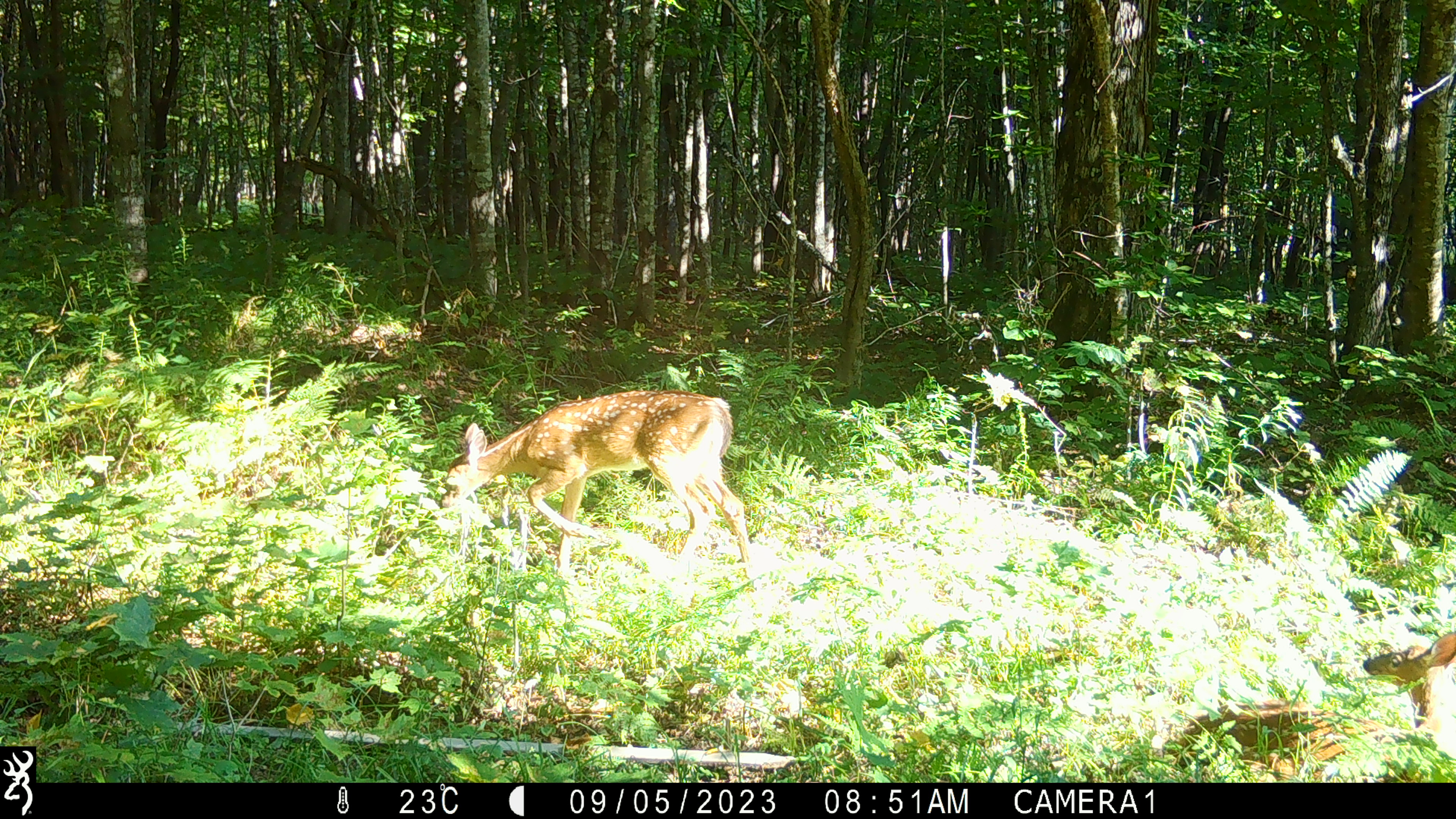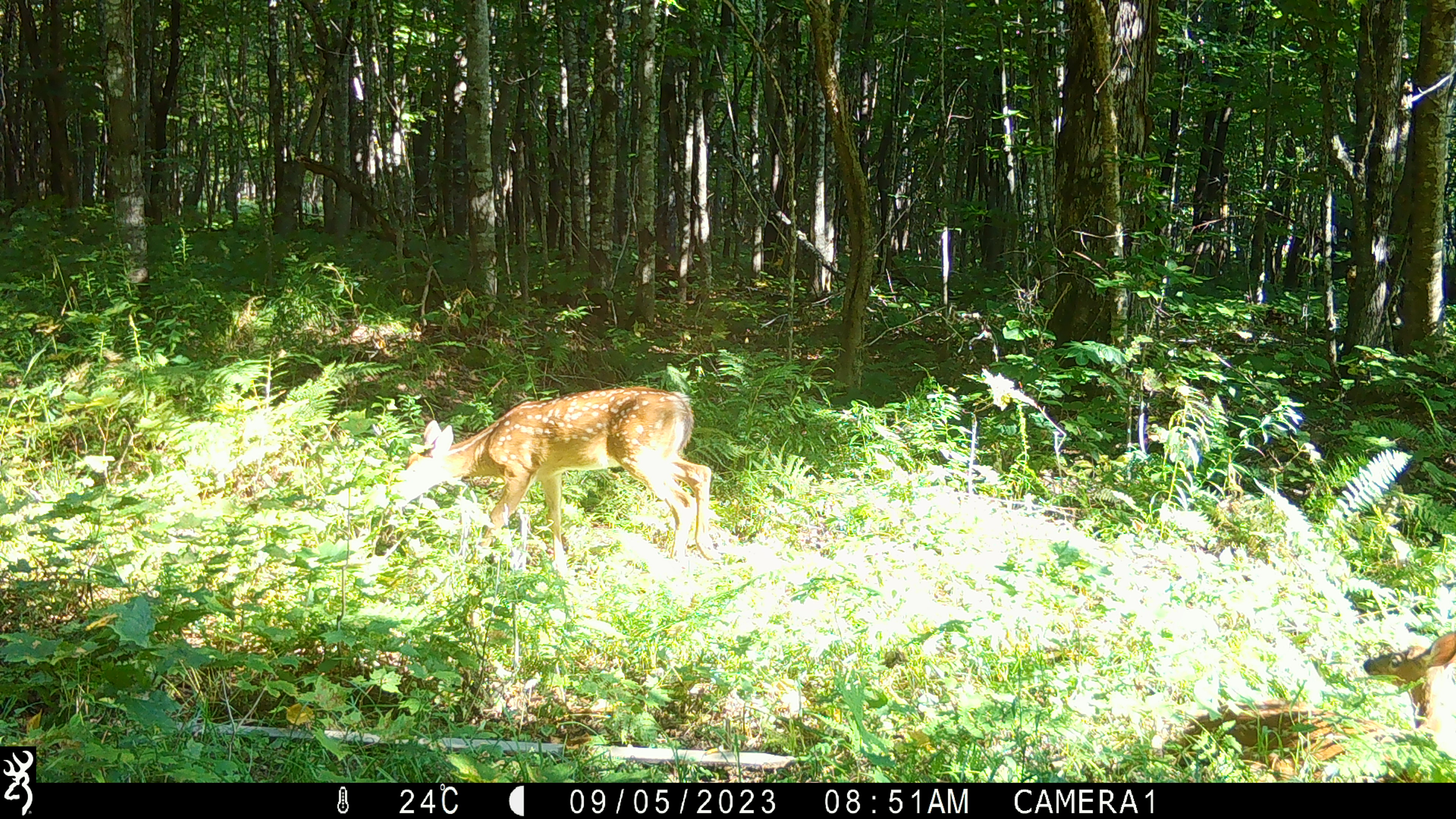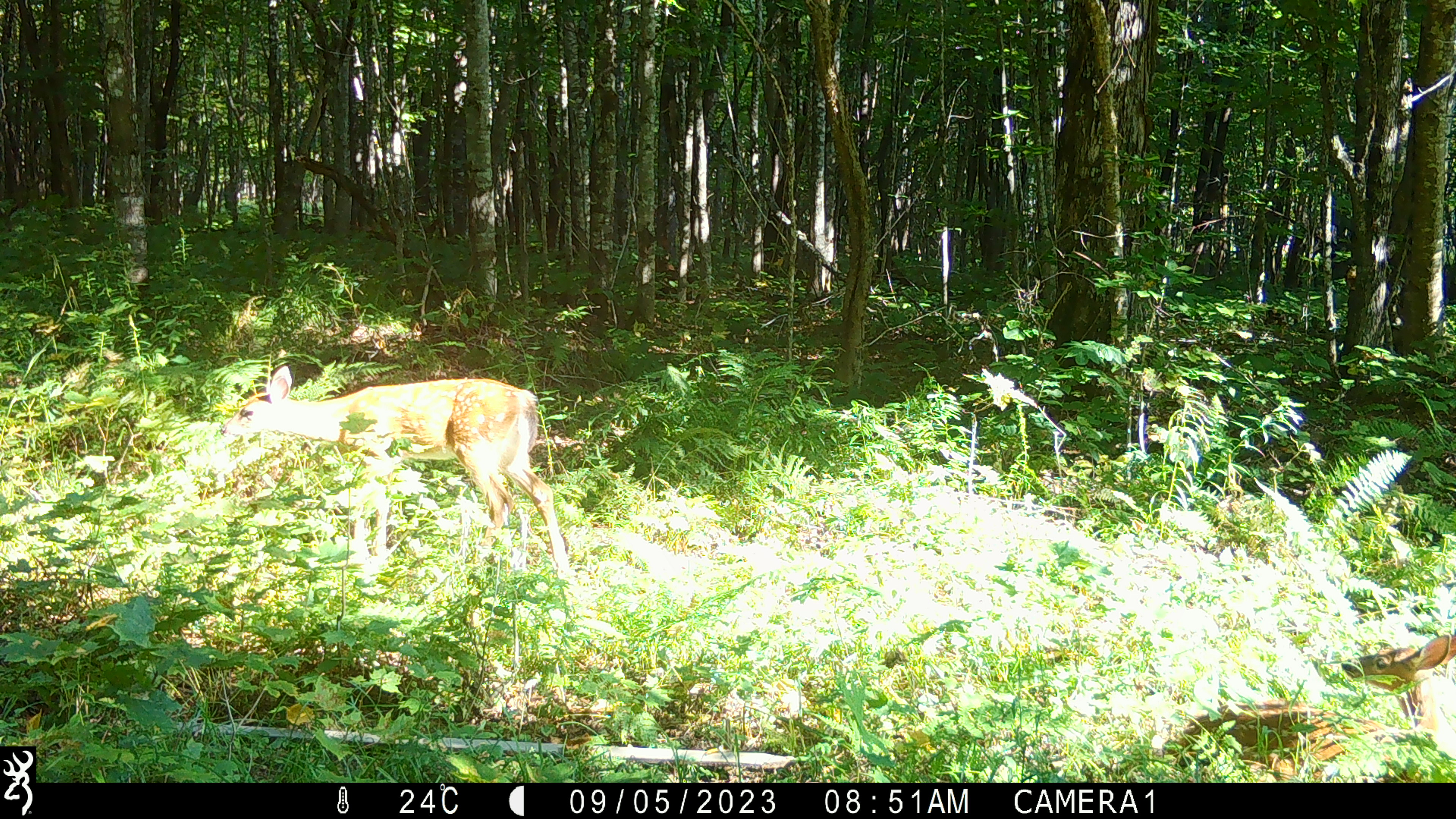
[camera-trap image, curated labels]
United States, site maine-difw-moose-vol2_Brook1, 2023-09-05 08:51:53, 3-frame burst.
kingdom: Animalia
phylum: Chordata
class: Mammalia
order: Artiodactyla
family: Cervidae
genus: Odocoileus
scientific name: Odocoileus virginianus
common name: white-tailed deer